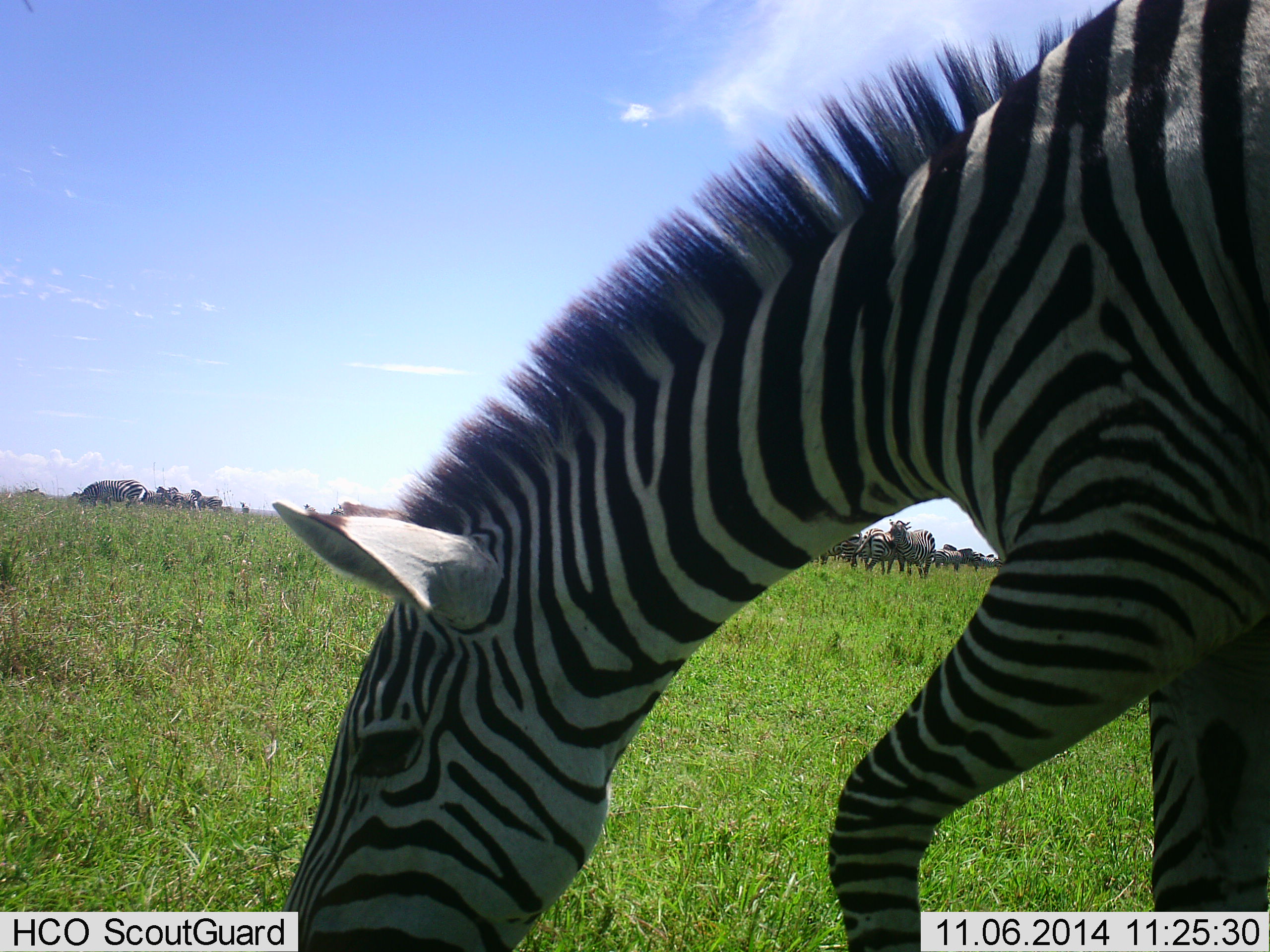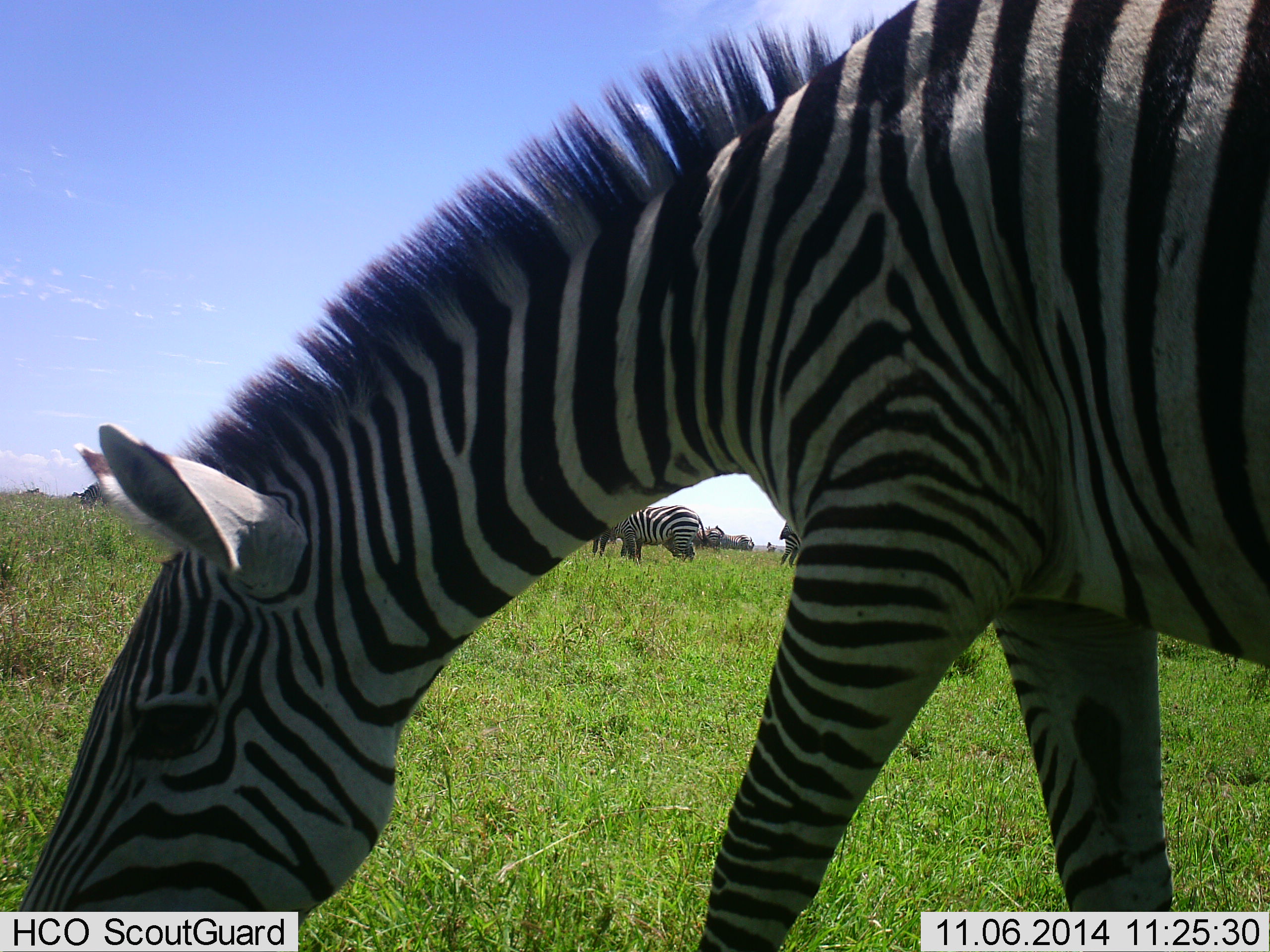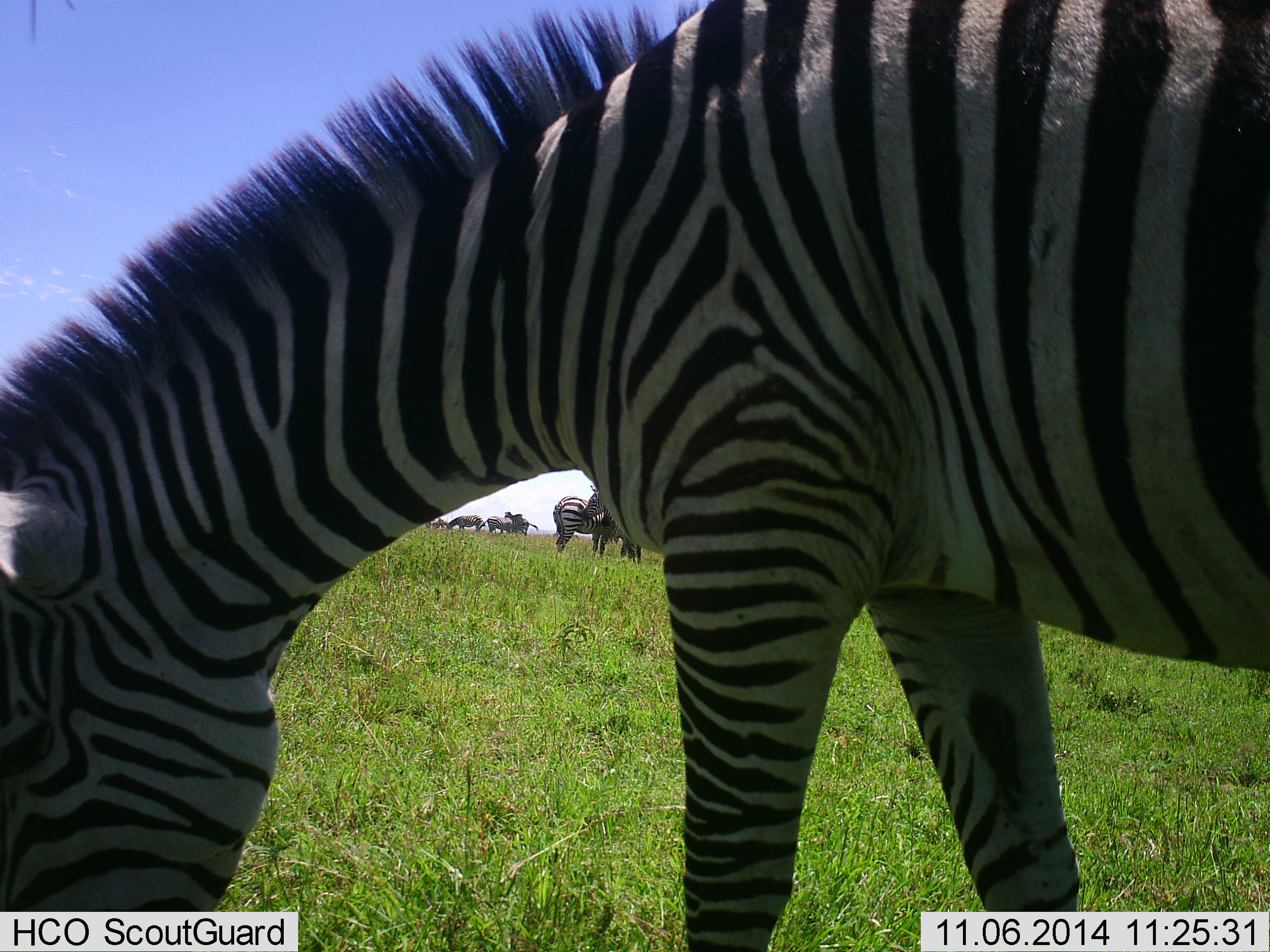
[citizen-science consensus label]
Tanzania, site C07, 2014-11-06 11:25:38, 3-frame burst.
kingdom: Animalia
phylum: Chordata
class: Mammalia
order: Perissodactyla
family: Equidae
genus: Equus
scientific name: Equus quagga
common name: plains zebra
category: zebra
Zebra (plains zebra) (Equus quagga), count 11-50. Behavior (volunteer vote fractions): standing 80%, resting 0%, moving 50%, interacting 0%. Young present (vote fraction): 0%. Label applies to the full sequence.